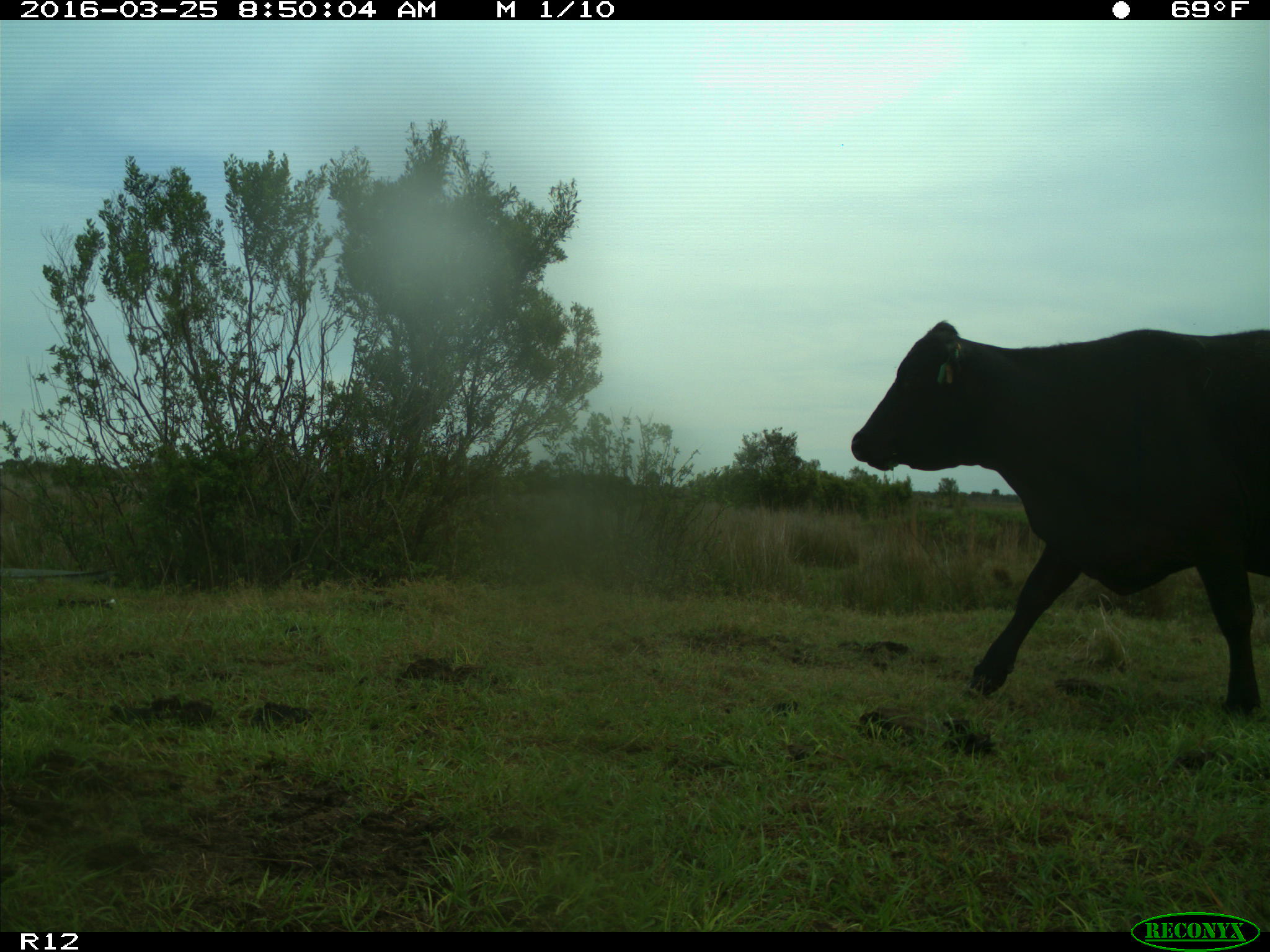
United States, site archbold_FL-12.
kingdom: Animalia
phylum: Chordata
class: Mammalia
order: Artiodactyla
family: Bovidae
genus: Bos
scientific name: Bos taurus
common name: domestic cow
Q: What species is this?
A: Bos taurus (domestic cow).